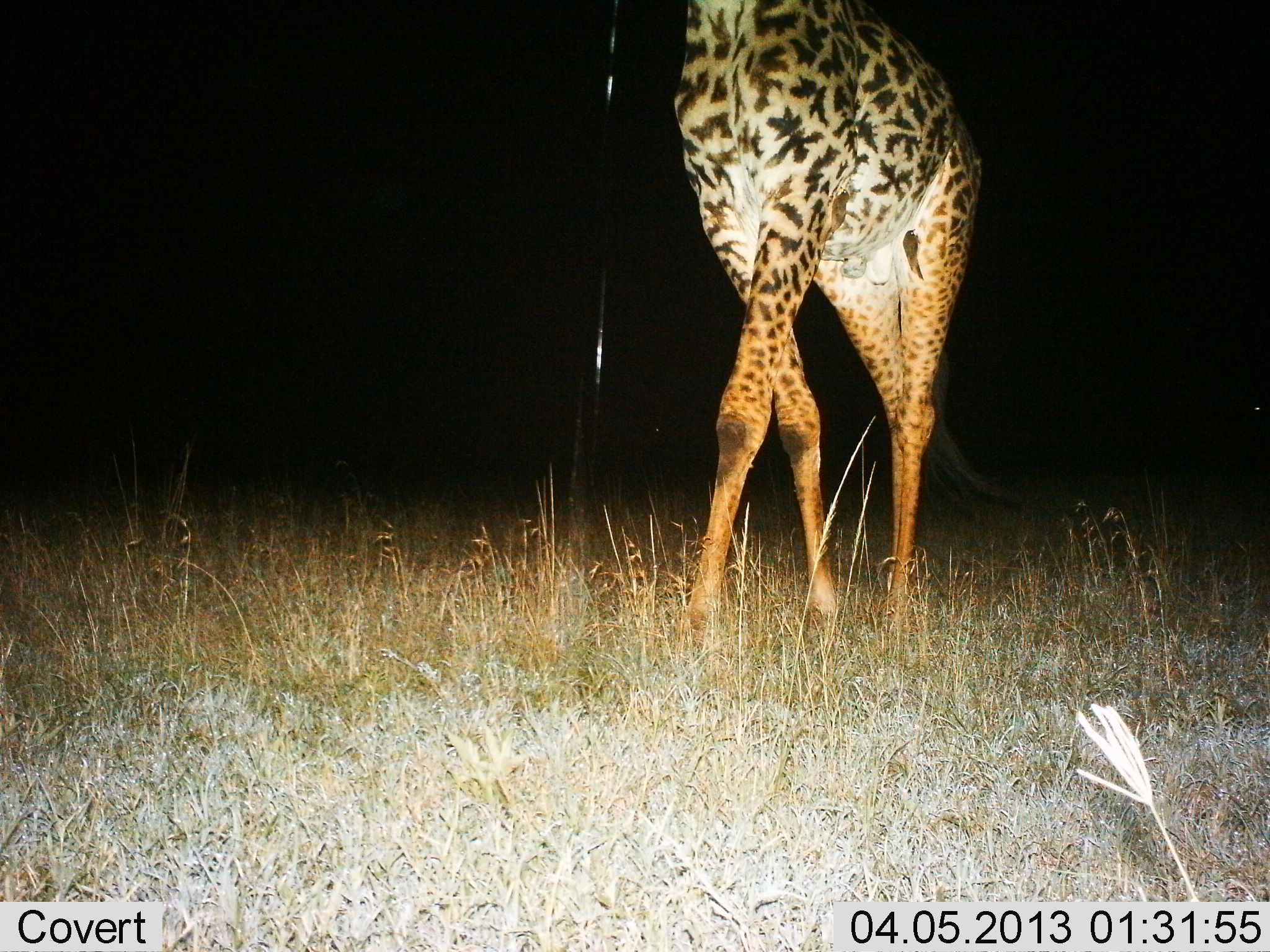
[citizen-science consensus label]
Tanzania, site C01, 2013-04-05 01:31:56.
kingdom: Animalia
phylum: Chordata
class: Mammalia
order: Artiodactyla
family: Giraffidae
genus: Giraffa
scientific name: Giraffa camelopardalis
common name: giraffe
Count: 1.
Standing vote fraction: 33%.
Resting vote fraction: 0%.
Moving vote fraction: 73%.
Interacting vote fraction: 0%.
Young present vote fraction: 0%.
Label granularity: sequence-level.